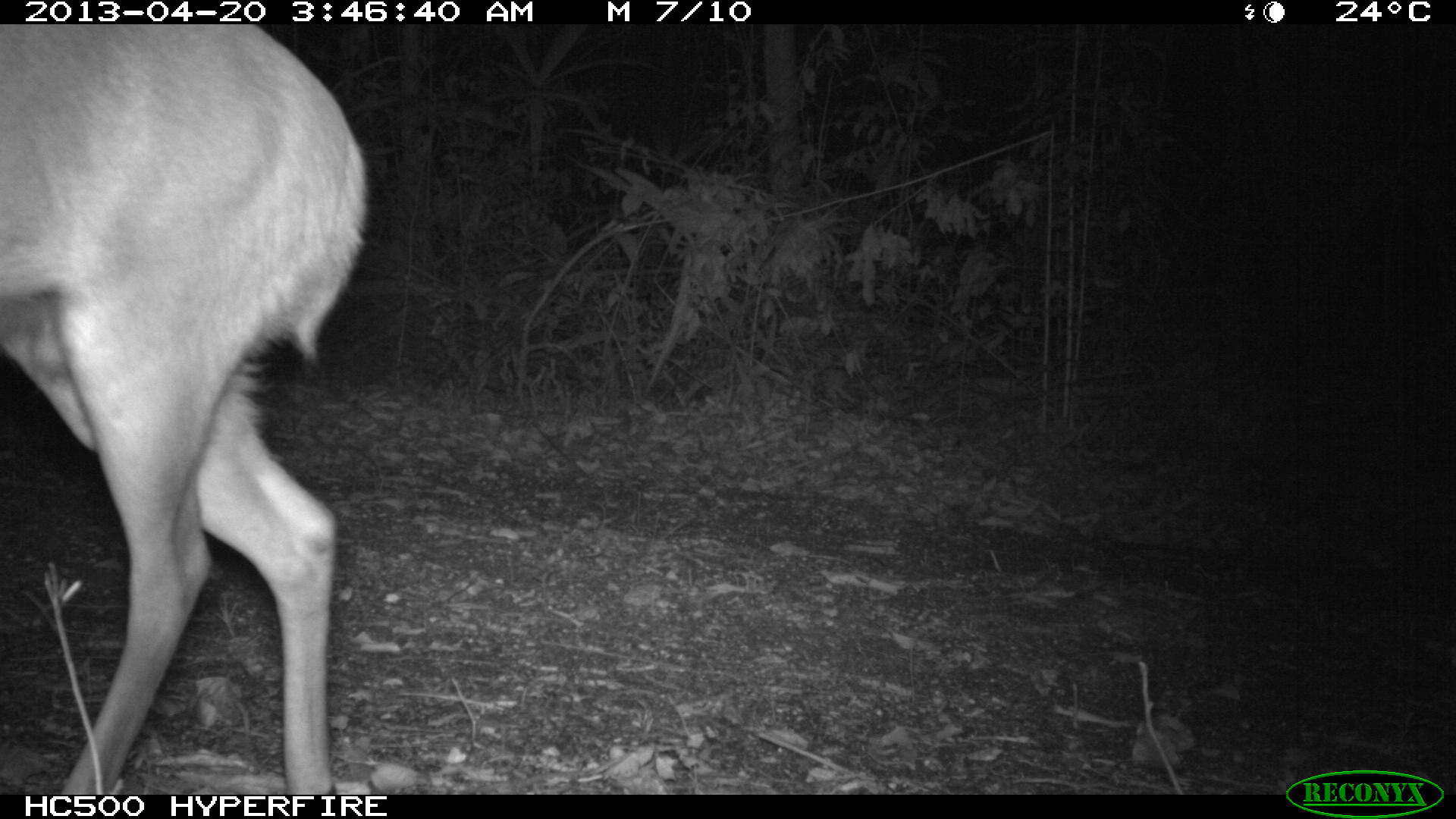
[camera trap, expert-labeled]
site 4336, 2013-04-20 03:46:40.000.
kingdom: Animalia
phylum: Chordata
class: Mammalia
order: Artiodactyla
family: Cervidae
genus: Mazama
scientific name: Mazama temama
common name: central american red brocket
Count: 1.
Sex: male.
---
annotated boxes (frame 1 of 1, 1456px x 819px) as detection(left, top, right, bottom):
mazama temama: detection(0, 23, 368, 794)